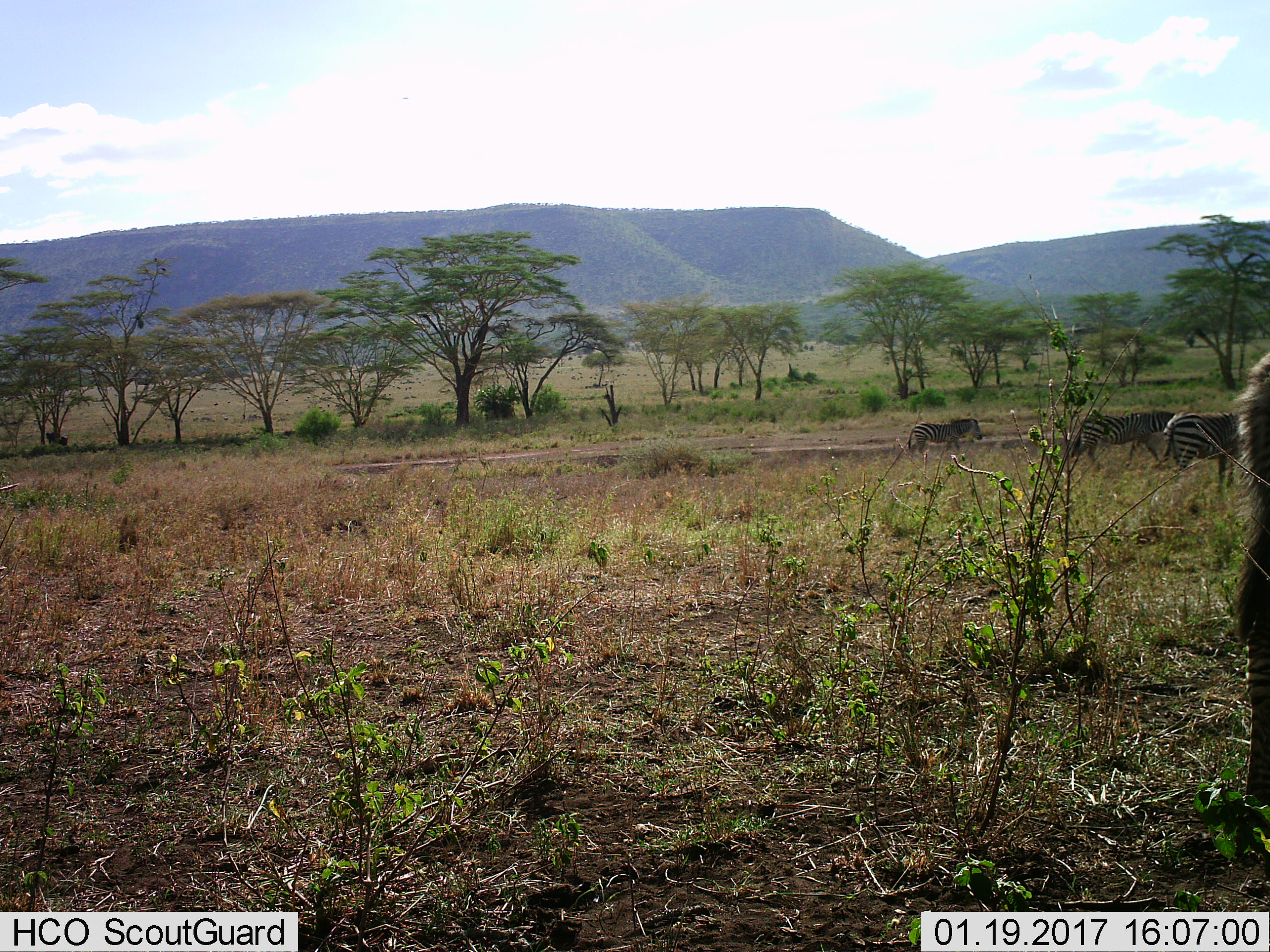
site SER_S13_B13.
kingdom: Animalia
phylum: Chordata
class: Mammalia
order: Perissodactyla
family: Equidae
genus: Equus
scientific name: Equus quagga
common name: plains zebra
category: zebraplains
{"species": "zebraplains (plains zebra) (Equus quagga)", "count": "4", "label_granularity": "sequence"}